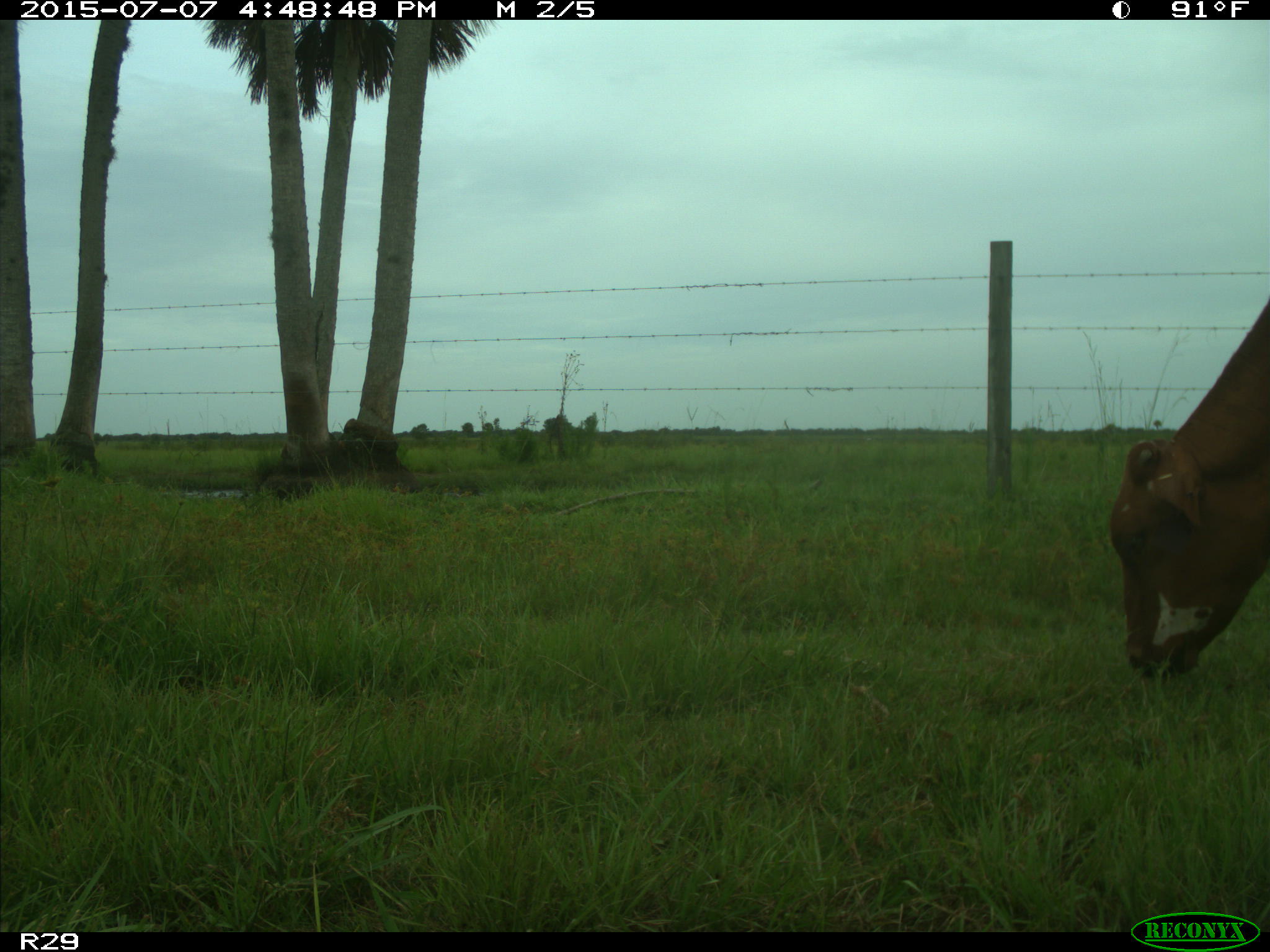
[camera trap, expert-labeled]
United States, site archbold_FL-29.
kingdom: Animalia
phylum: Chordata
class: Mammalia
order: Artiodactyla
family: Bovidae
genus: Bos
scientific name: Bos taurus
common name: domestic cow